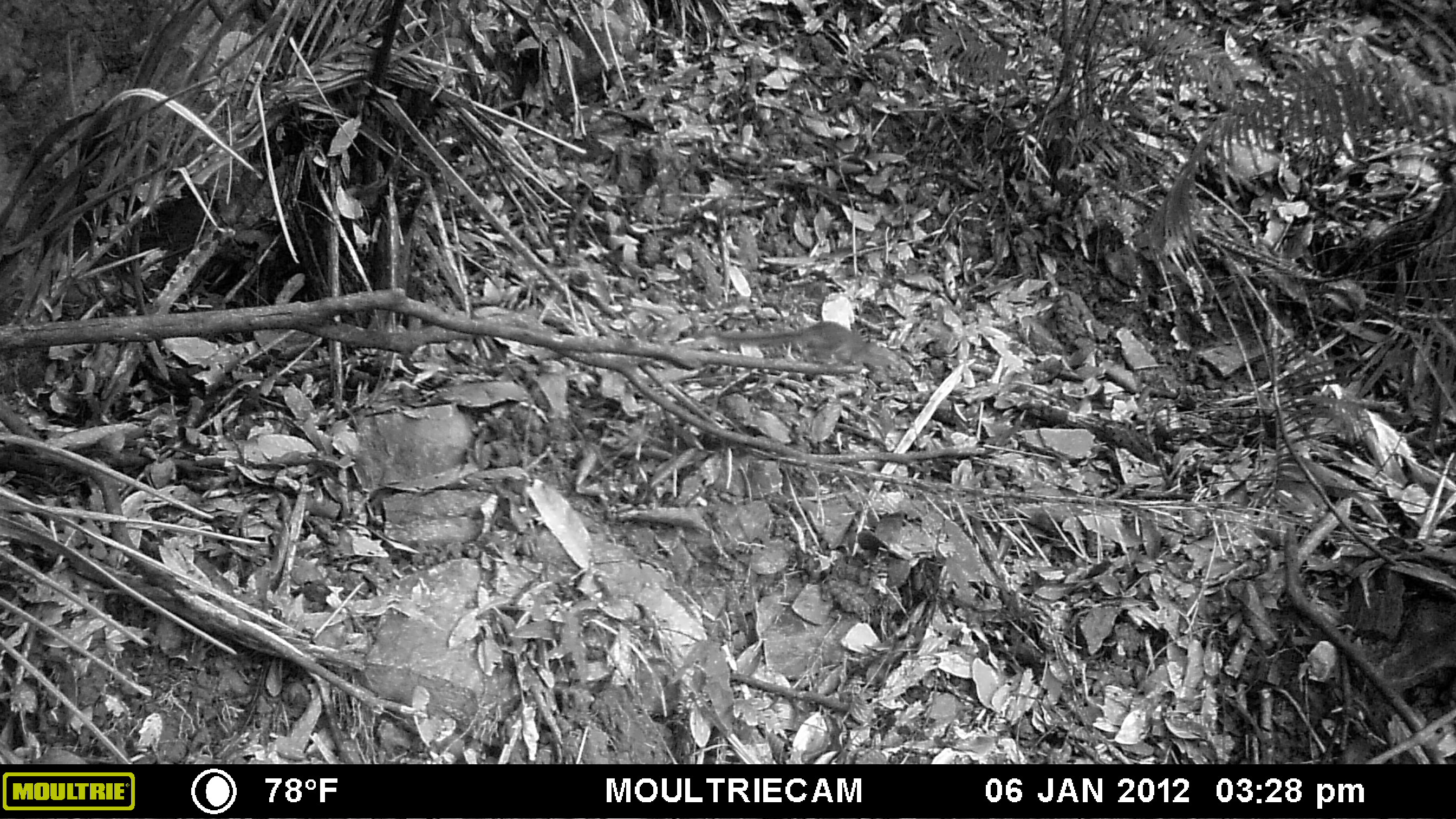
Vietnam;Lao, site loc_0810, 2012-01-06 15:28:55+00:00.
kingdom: Animalia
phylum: Chordata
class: Mammalia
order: Scandentia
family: Tupaiidae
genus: Tupaia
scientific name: Tupaia belangeri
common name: northern treeshrew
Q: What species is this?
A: Northern treeshrew (Tupaia belangeri).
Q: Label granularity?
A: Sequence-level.